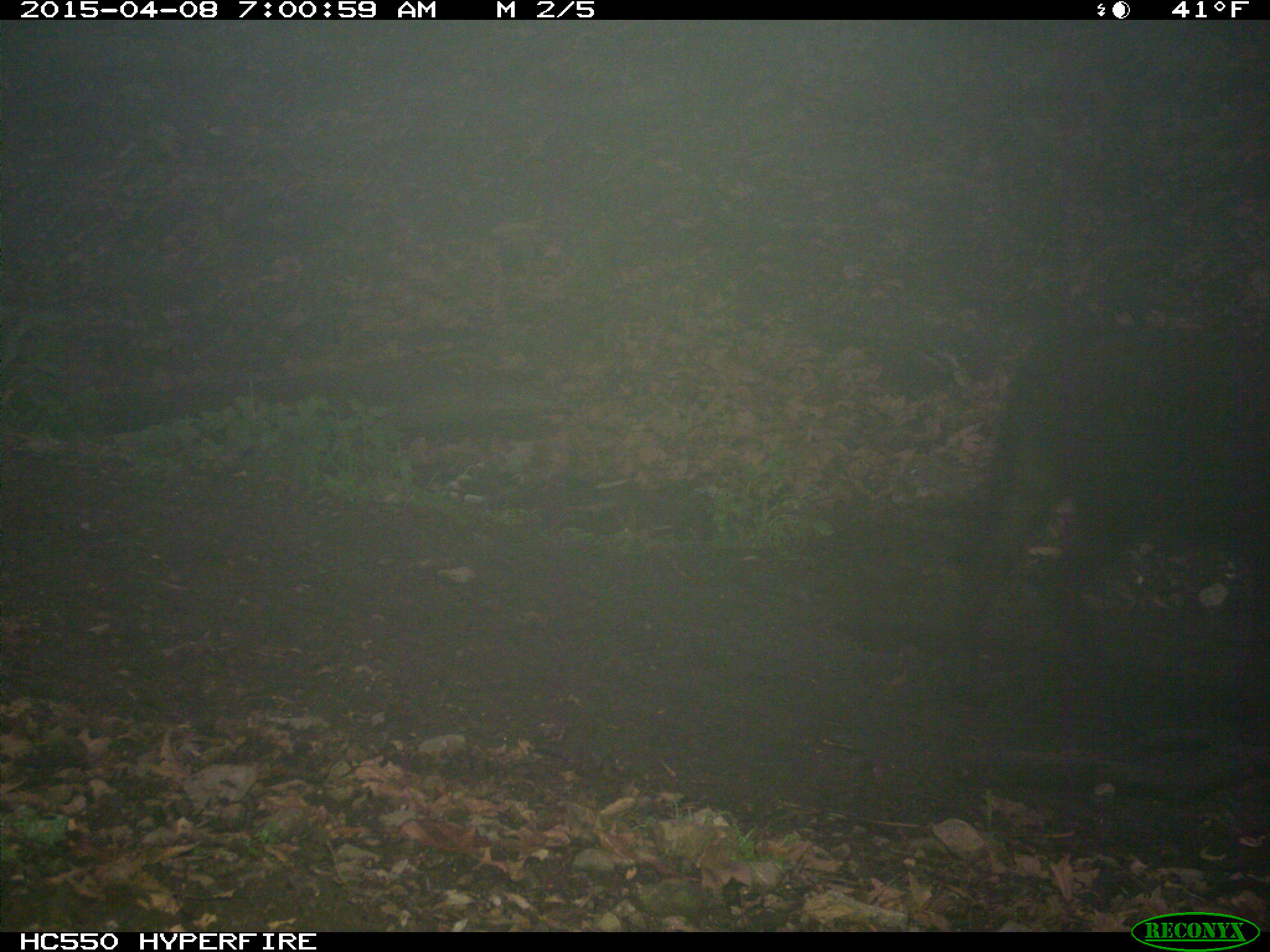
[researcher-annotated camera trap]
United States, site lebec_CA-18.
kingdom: Animalia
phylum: Chordata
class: Mammalia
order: Artiodactyla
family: Bovidae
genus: Bos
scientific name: Bos taurus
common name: domestic cow